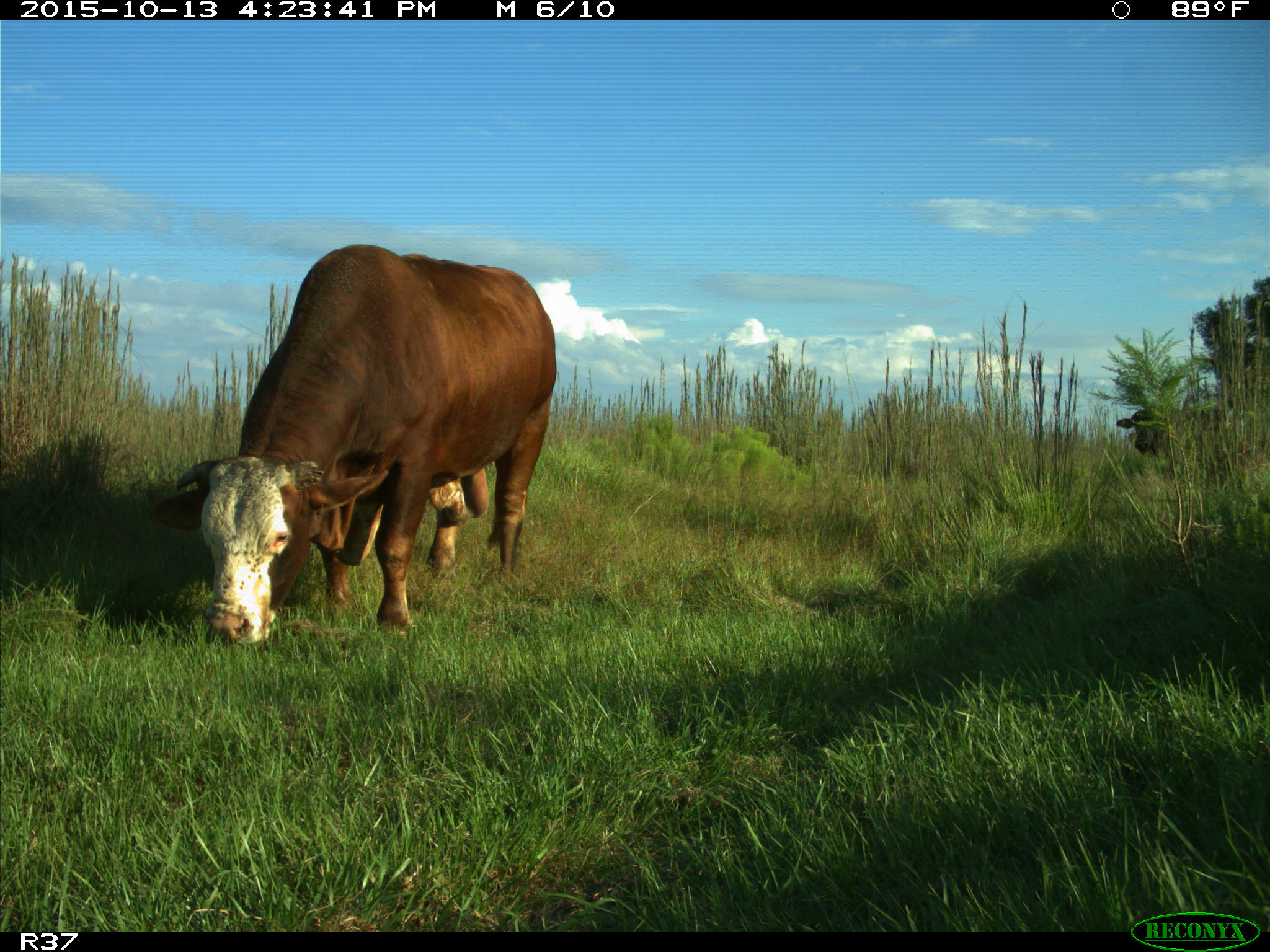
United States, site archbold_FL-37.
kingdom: Animalia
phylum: Chordata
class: Mammalia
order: Artiodactyla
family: Bovidae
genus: Bos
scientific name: Bos taurus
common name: domestic cow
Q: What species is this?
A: Bos taurus (domestic cow).